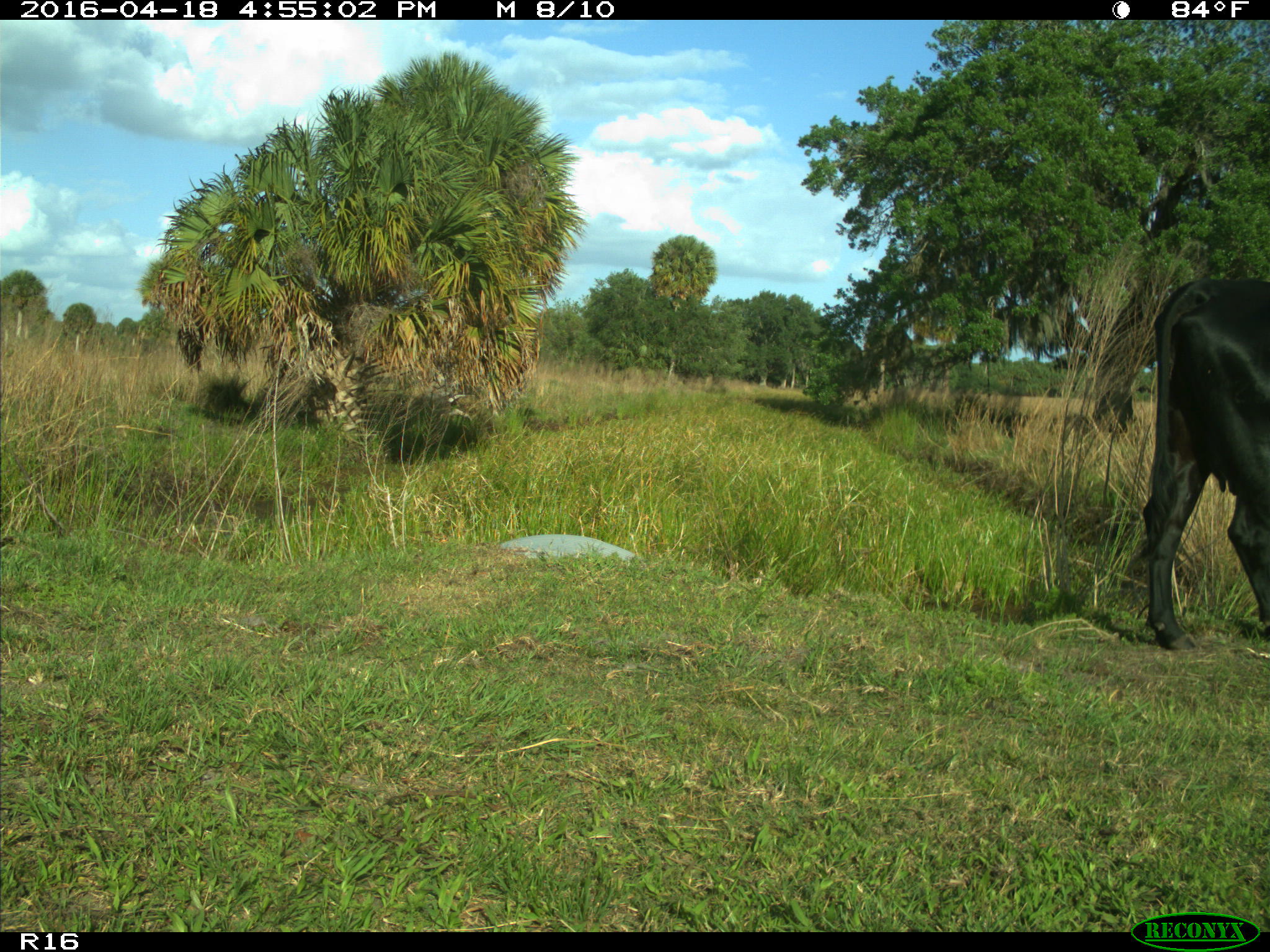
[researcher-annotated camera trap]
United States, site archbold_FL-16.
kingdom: Animalia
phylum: Chordata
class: Mammalia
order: Artiodactyla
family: Bovidae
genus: Bos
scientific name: Bos taurus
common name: domestic cow